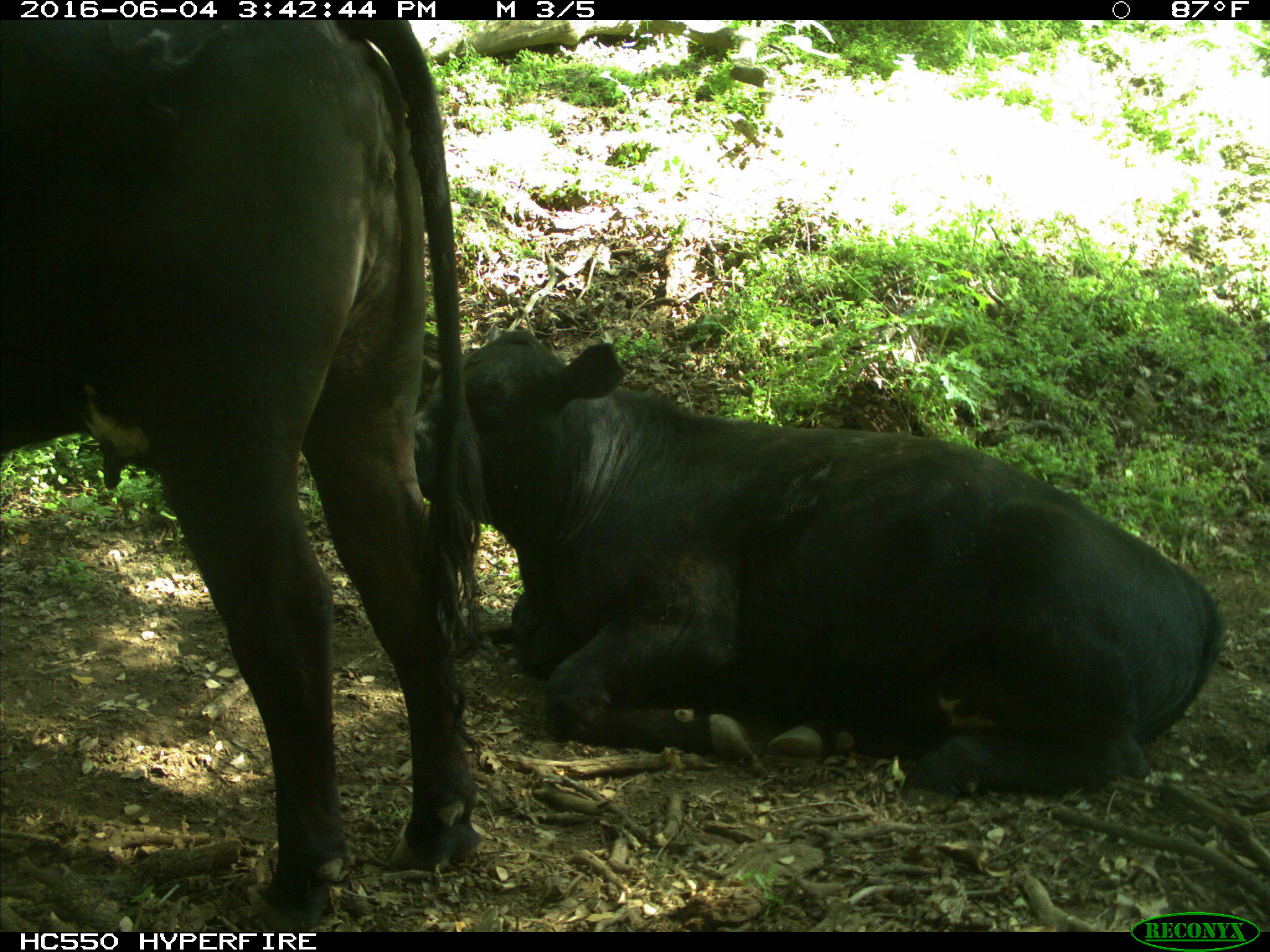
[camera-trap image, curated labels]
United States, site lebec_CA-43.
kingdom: Animalia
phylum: Chordata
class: Mammalia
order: Artiodactyla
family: Bovidae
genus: Bos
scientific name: Bos taurus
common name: domestic cow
Bos taurus (domestic cow).